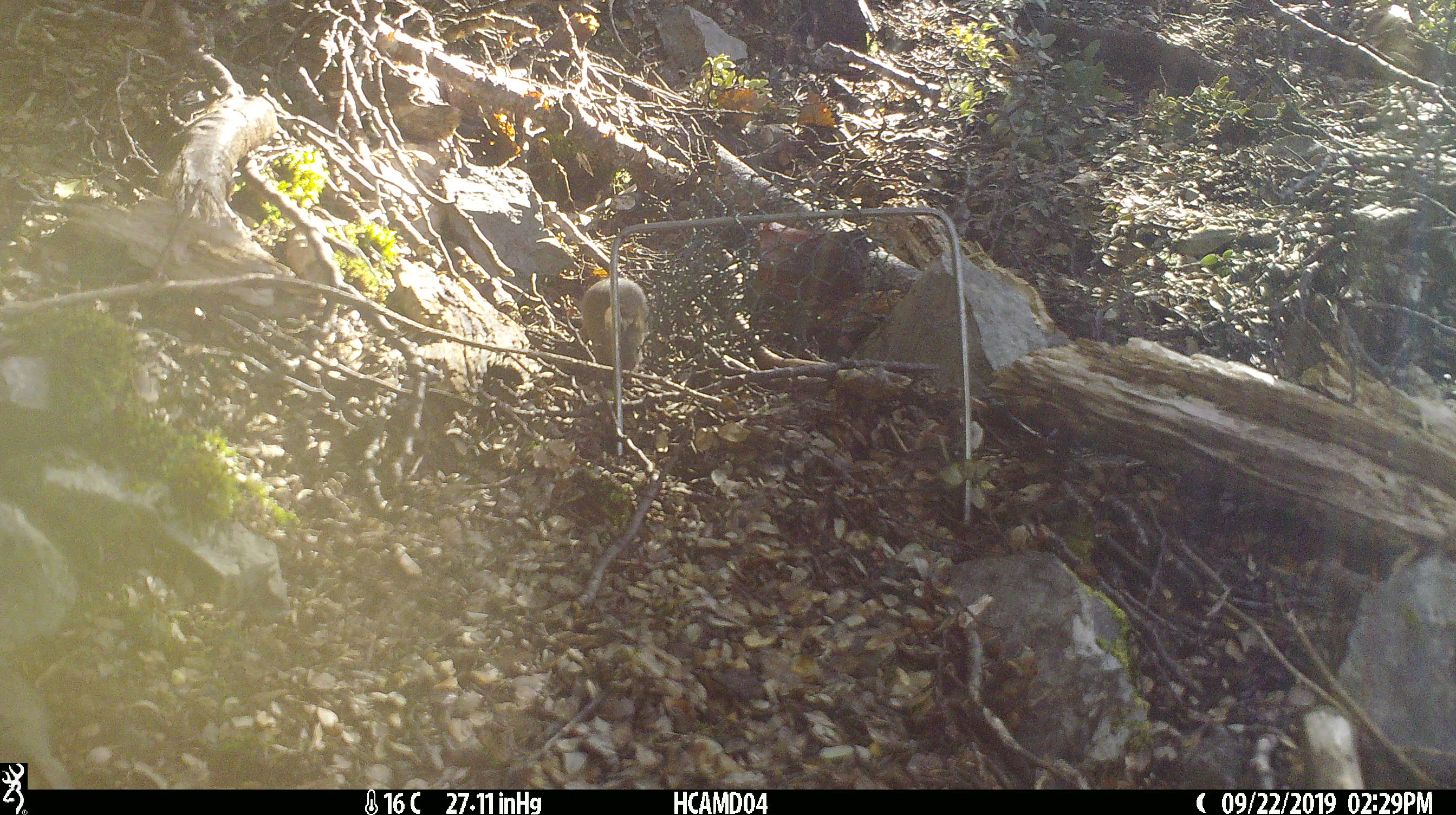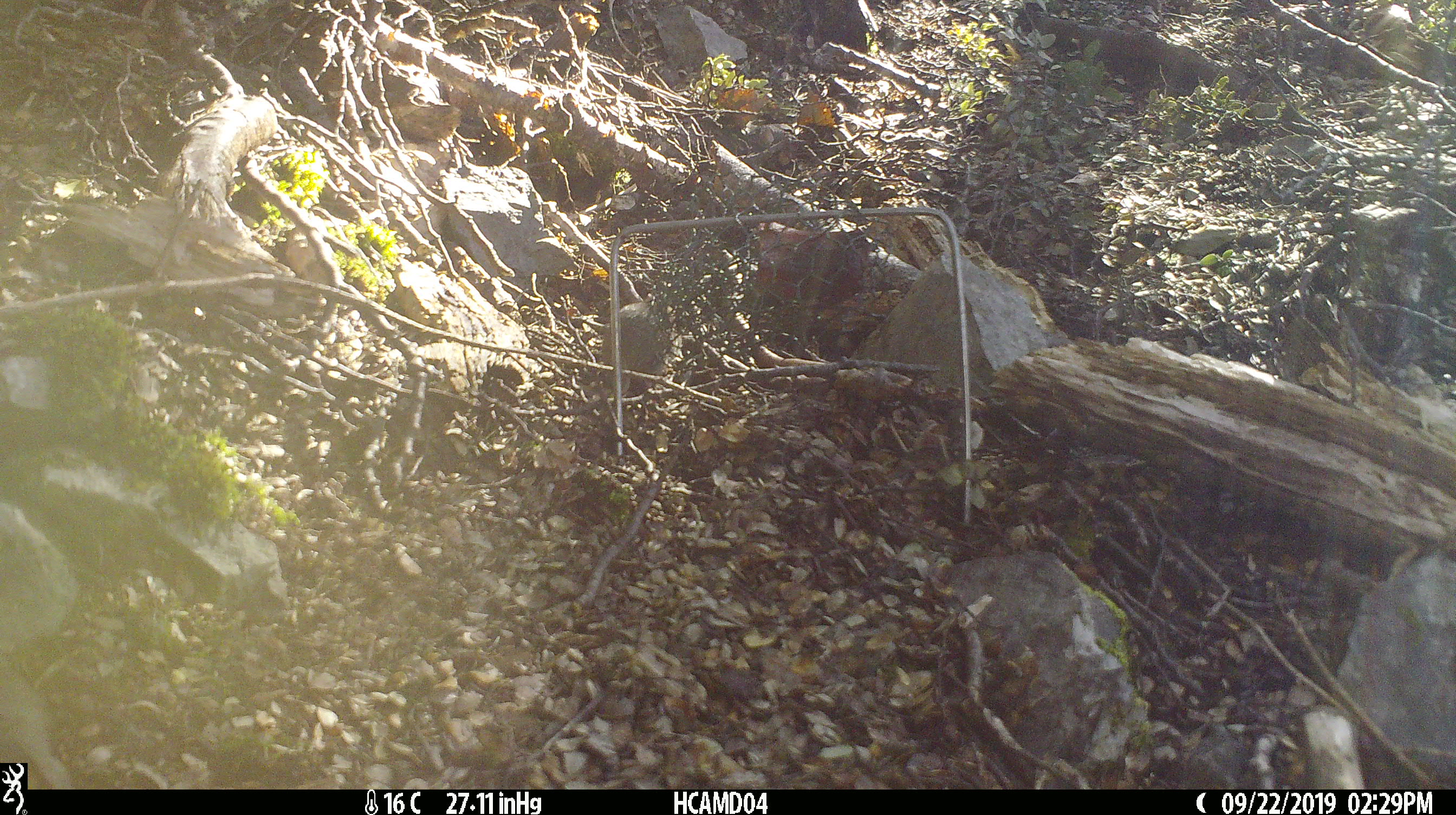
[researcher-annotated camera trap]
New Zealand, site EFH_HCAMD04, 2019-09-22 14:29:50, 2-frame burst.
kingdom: Animalia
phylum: Chordata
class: Mammalia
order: Rodentia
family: Muridae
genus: Mus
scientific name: Mus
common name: mouse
Mouse (Mus).